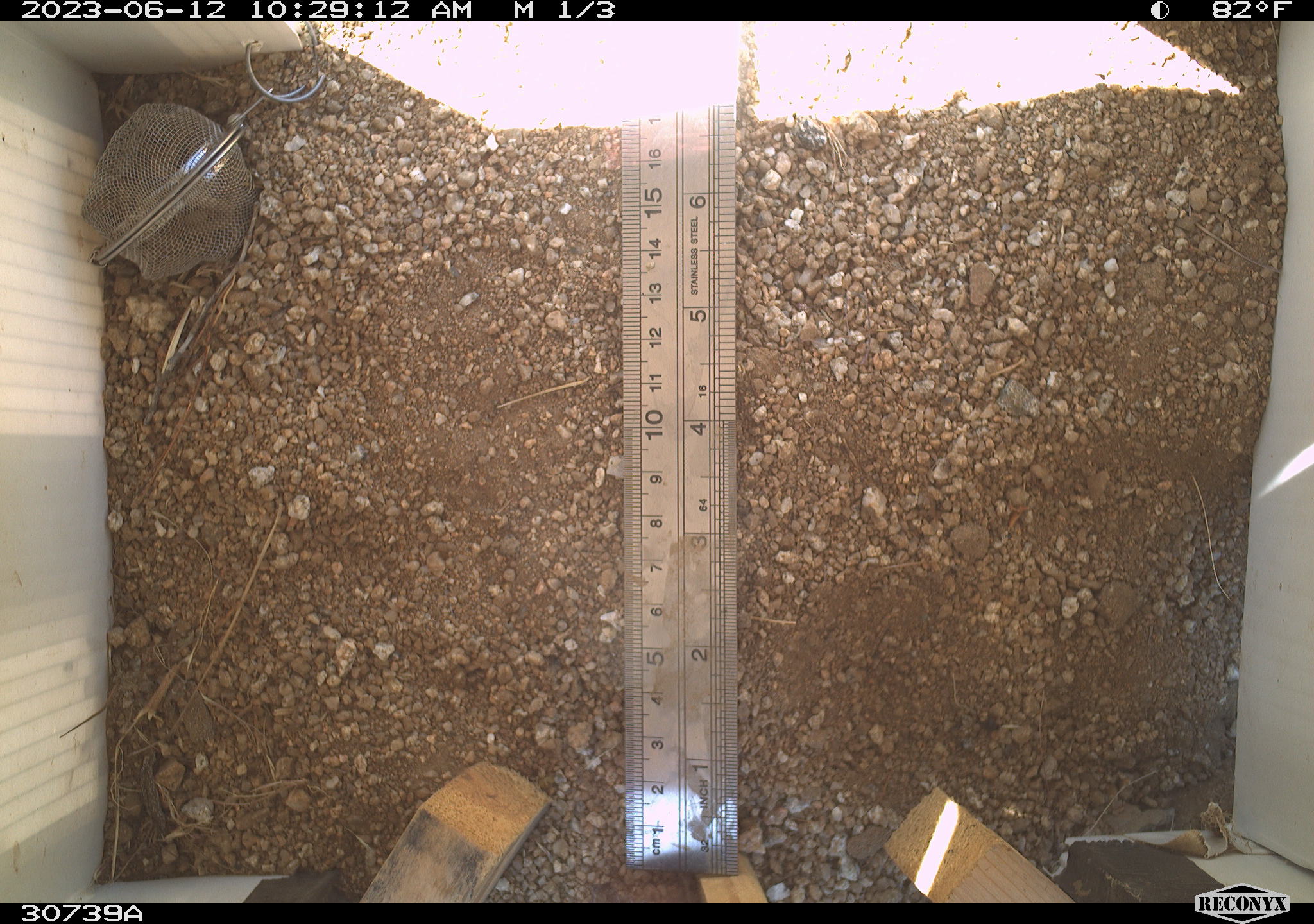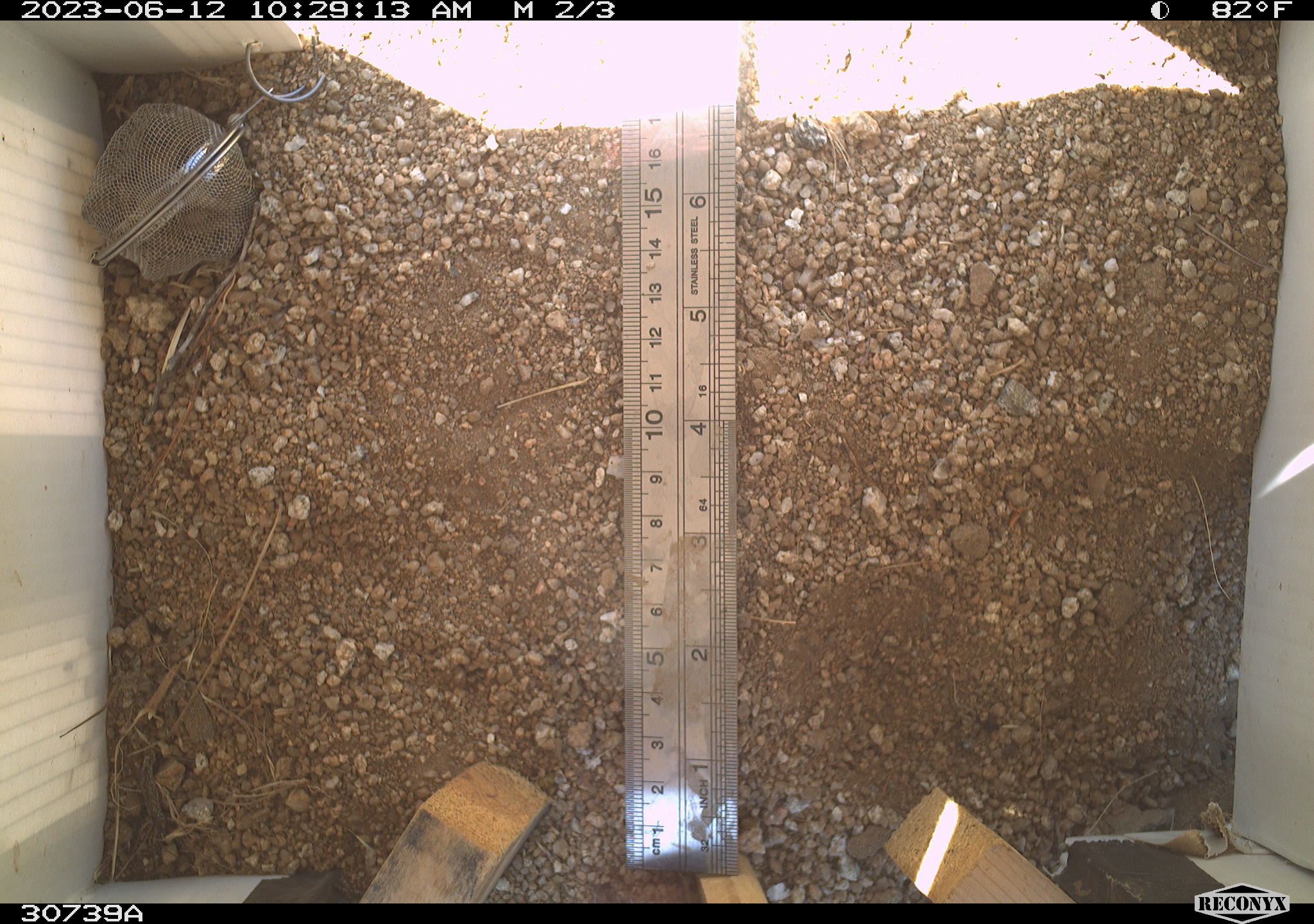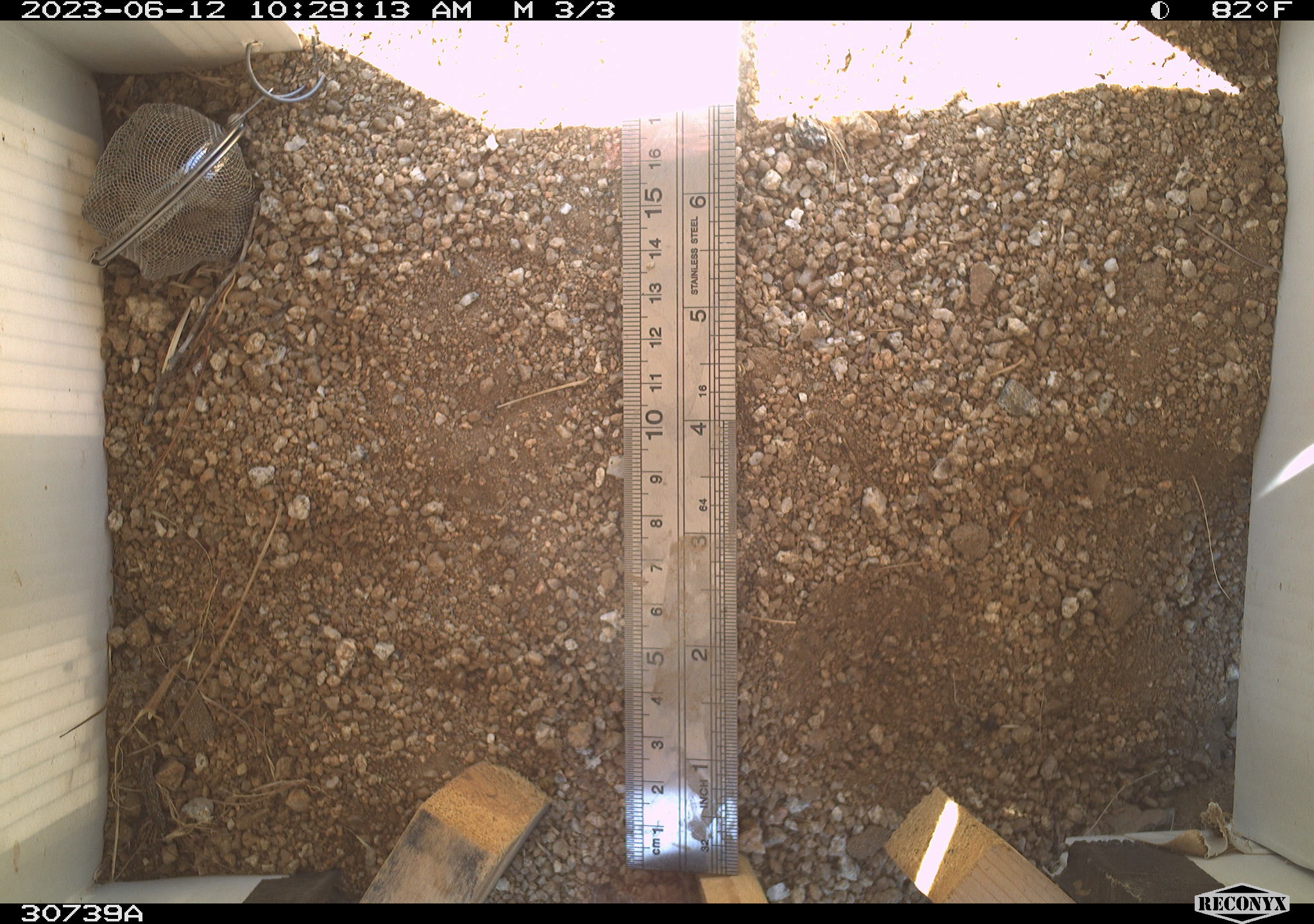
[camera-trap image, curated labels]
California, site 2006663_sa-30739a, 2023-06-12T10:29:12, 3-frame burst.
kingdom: Animalia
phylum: Chordata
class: Mammalia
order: Rodentia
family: Sciuridae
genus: Ammospermophilus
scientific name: Ammospermophilus leucurus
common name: white-tailed antelope squirrel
White-tailed antelope squirrel (Ammospermophilus leucurus).